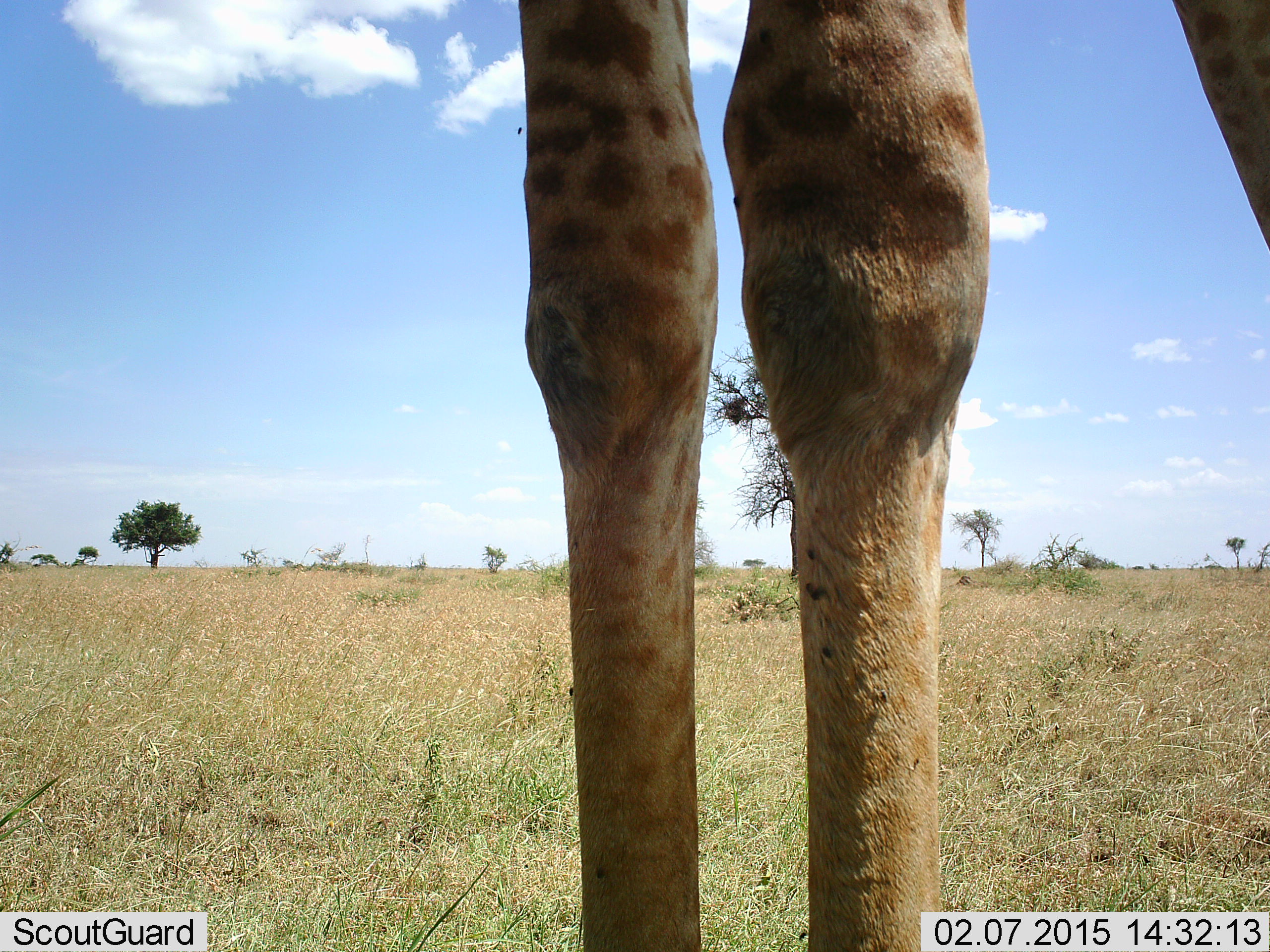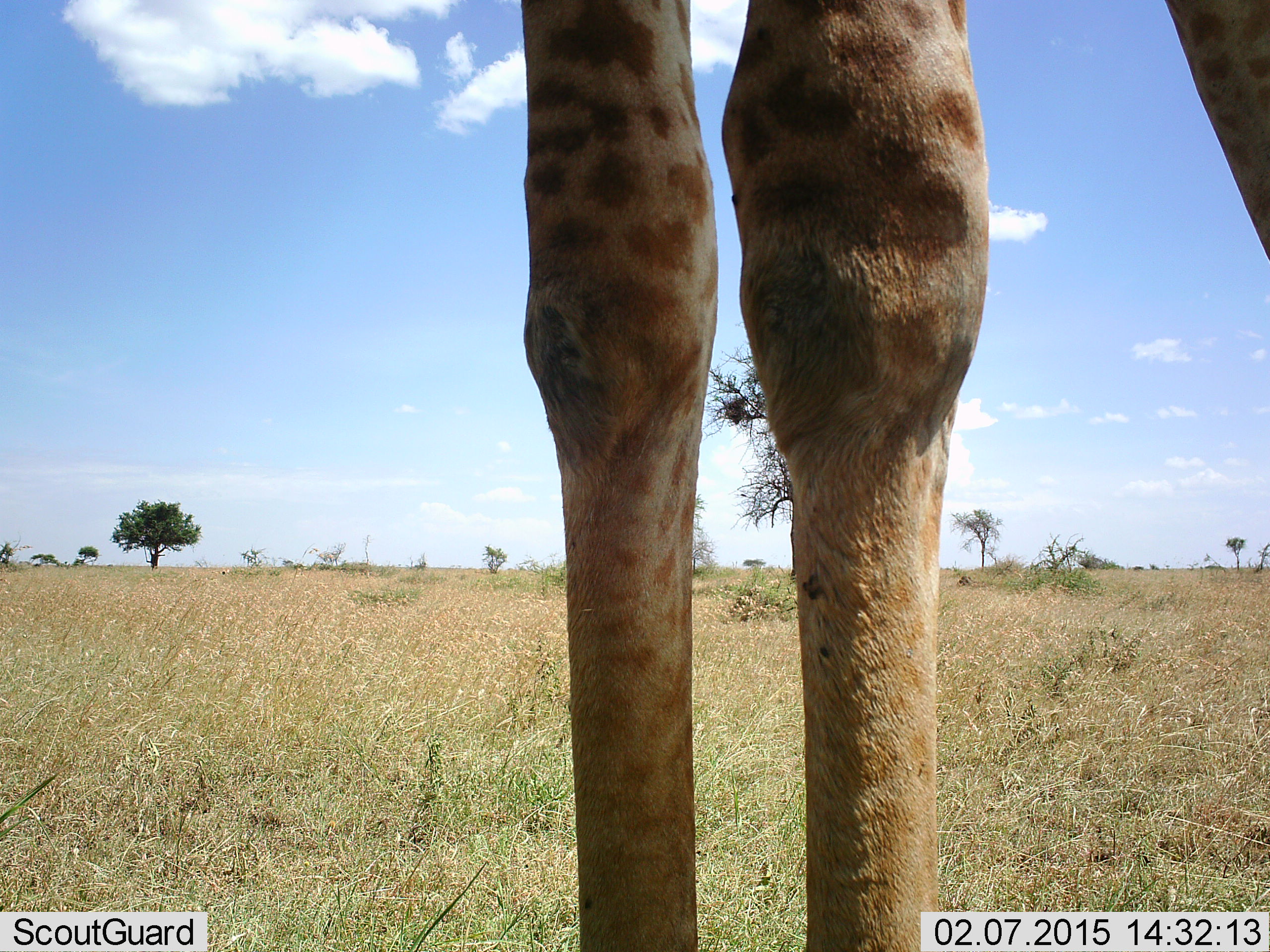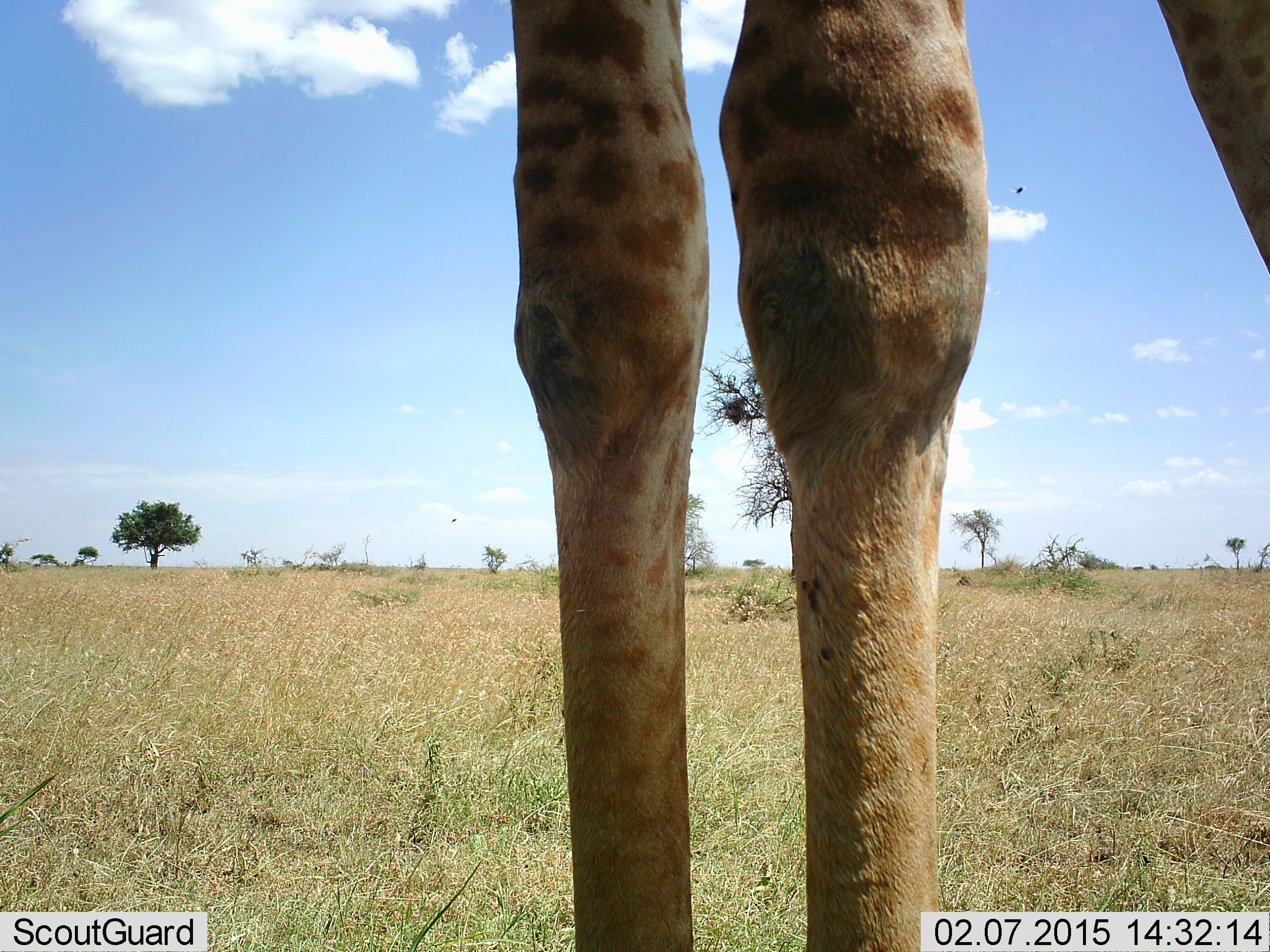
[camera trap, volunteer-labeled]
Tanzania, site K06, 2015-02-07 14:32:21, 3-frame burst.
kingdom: Animalia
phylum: Chordata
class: Mammalia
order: Artiodactyla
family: Giraffidae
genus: Giraffa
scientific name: Giraffa camelopardalis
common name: giraffe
Giraffe (Giraffa camelopardalis), count 1. Behavior (volunteer vote fractions): standing 100%, resting 0%, moving 0%, interacting 0%. Young present (vote fraction): 0%. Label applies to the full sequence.